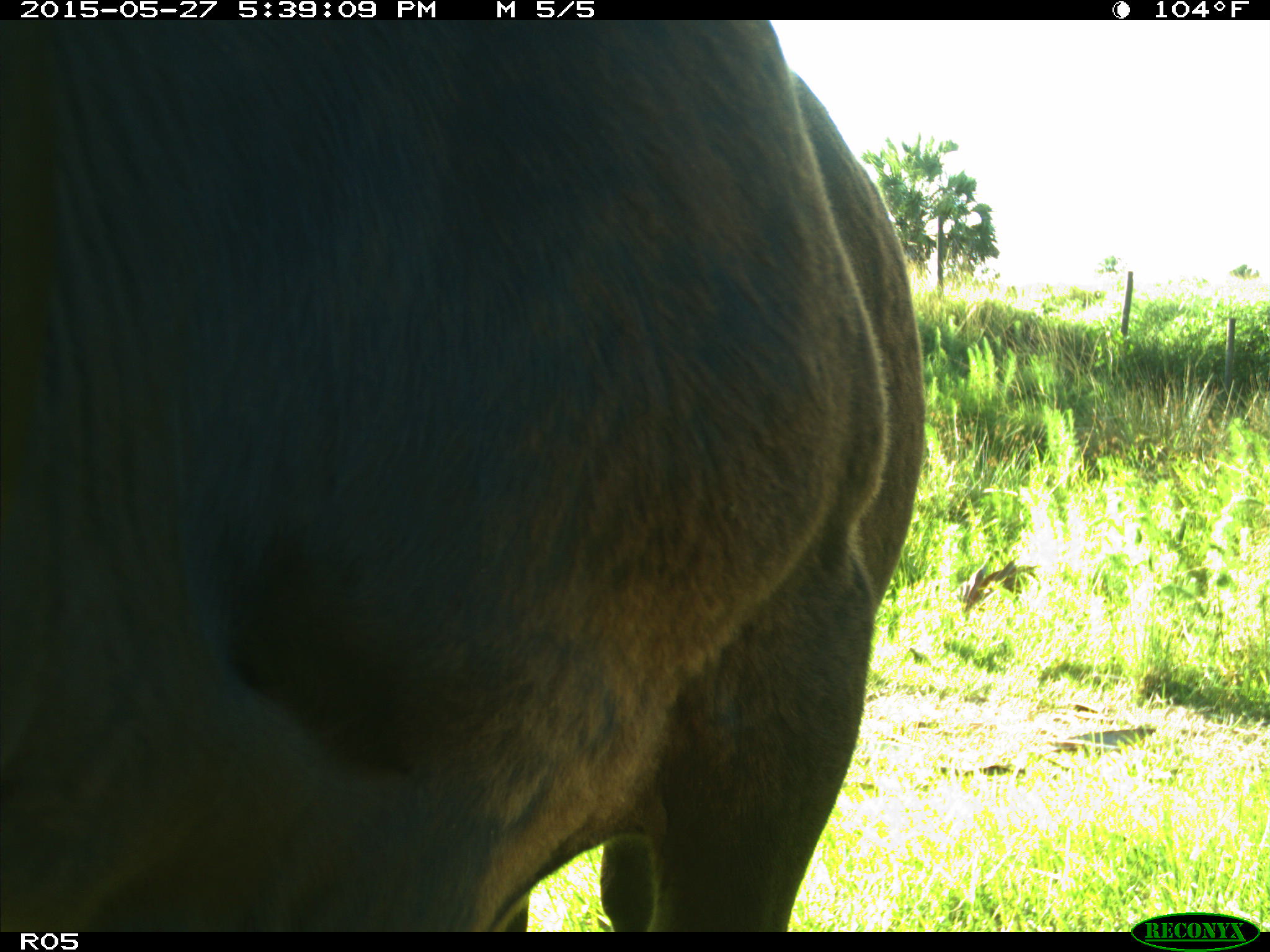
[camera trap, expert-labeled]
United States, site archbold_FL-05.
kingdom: Animalia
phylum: Chordata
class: Mammalia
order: Artiodactyla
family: Bovidae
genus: Bos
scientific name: Bos taurus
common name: domestic cow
Bos taurus (domestic cow).